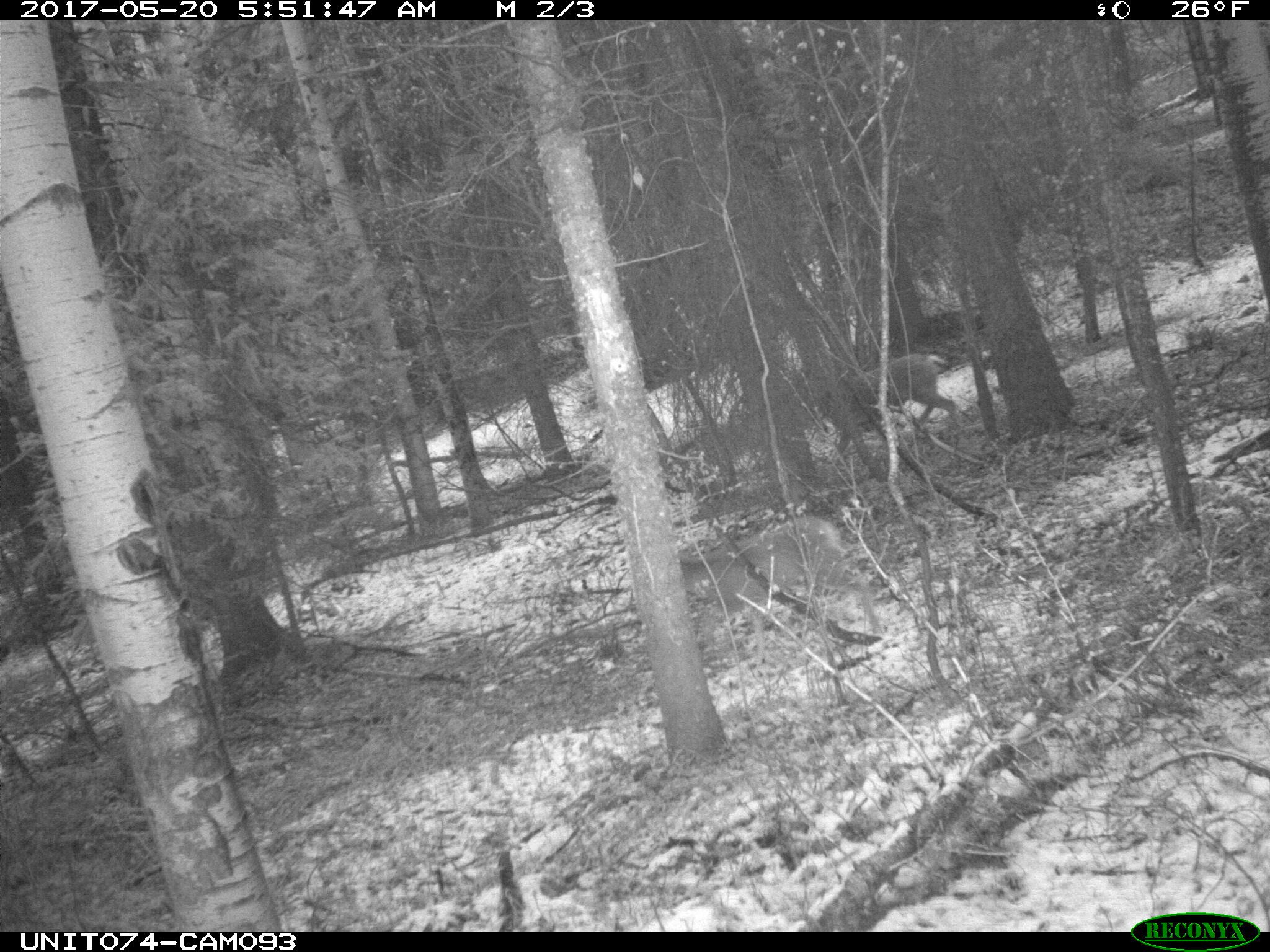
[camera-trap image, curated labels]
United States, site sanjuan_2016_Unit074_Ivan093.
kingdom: Animalia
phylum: Chordata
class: Mammalia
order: Artiodactyla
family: Cervidae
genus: Odocoileus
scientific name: Odocoileus hemionus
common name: mule deer